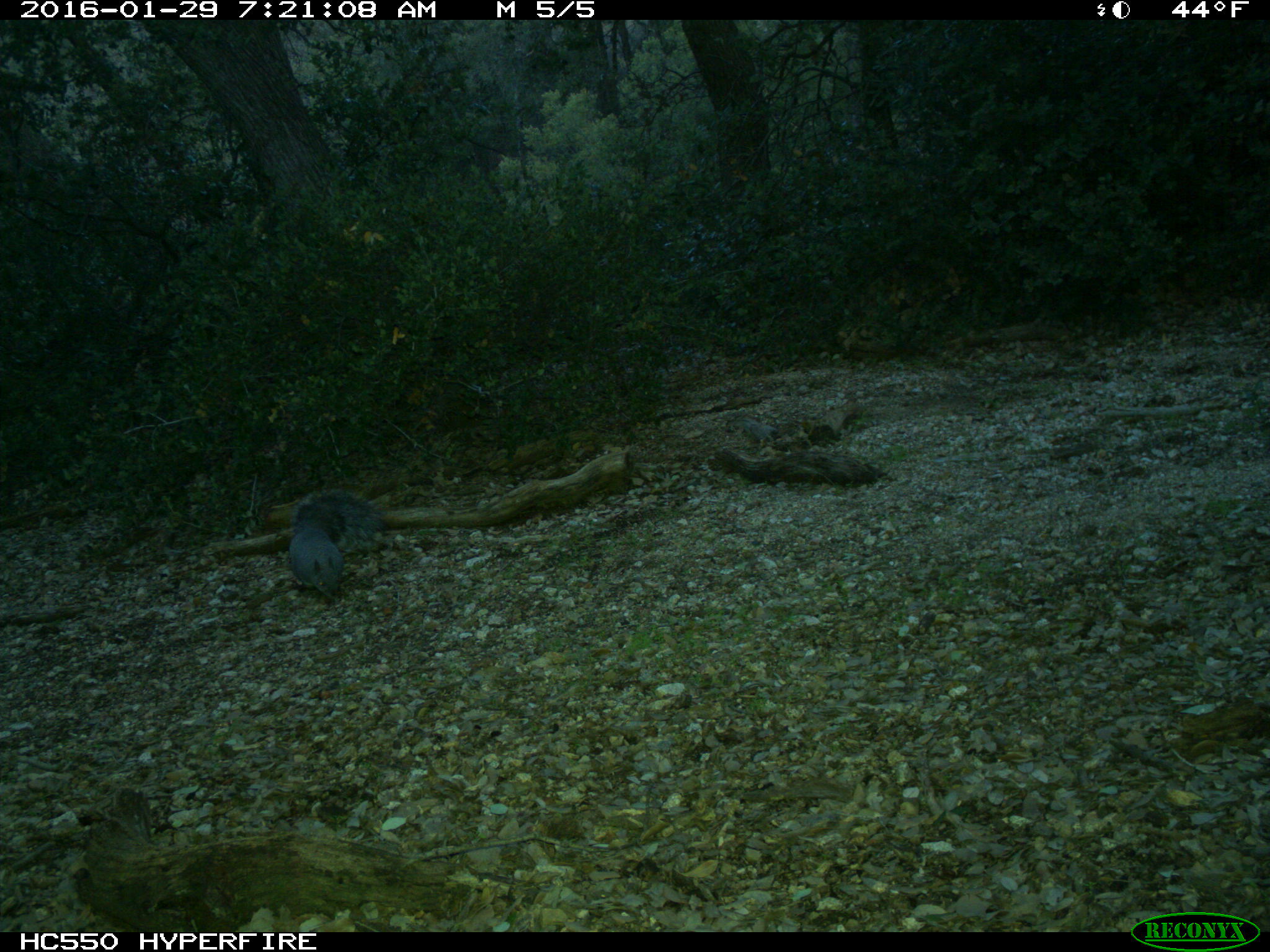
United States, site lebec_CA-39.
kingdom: Animalia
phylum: Chordata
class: Mammalia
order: Rodentia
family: Sciuridae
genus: Sciurus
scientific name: Sciurus carolinensis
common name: eastern gray squirrel